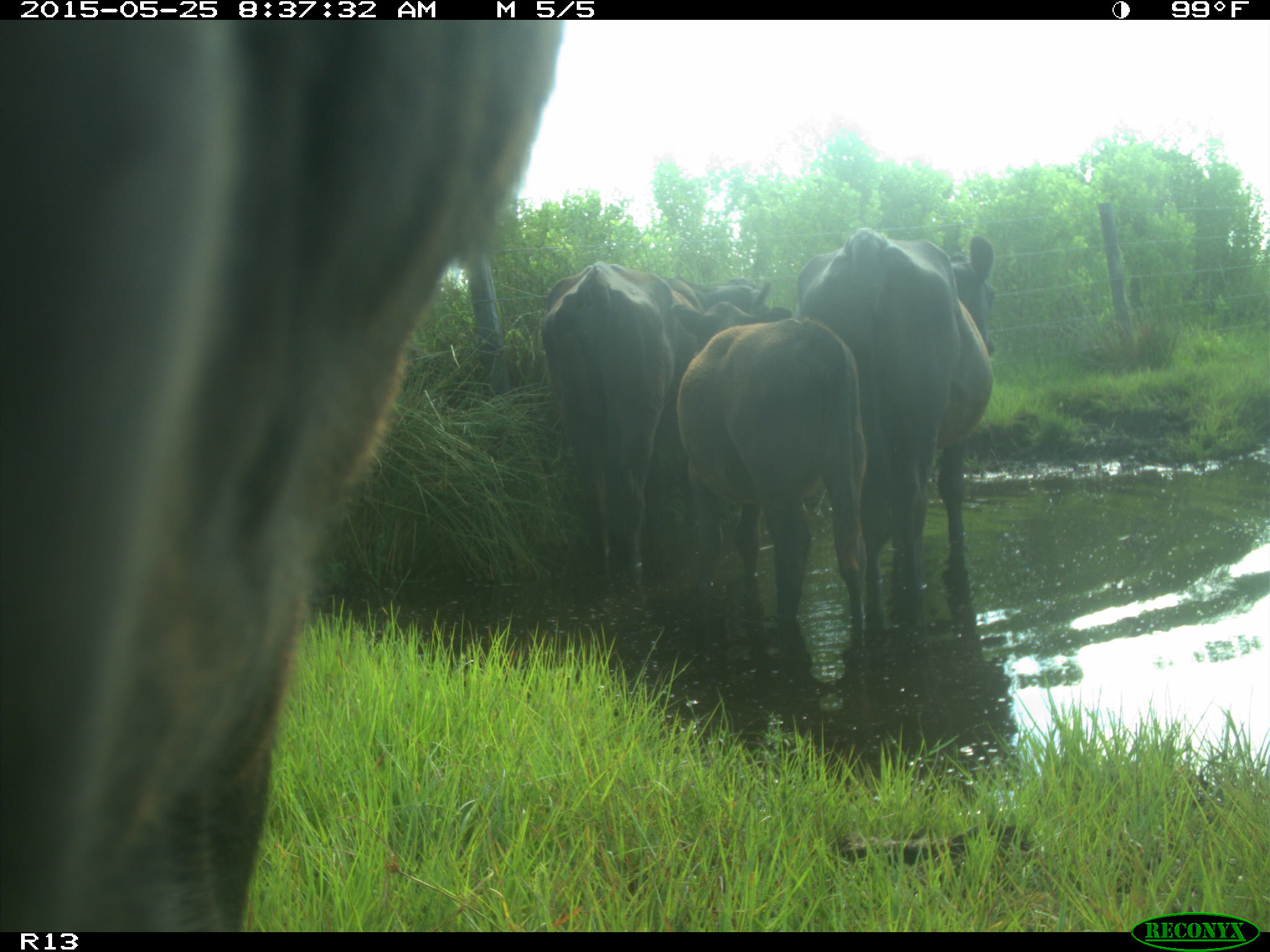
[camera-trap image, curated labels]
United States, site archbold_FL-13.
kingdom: Animalia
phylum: Chordata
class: Mammalia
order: Artiodactyla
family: Bovidae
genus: Bos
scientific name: Bos taurus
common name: domestic cow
Bos taurus (domestic cow).